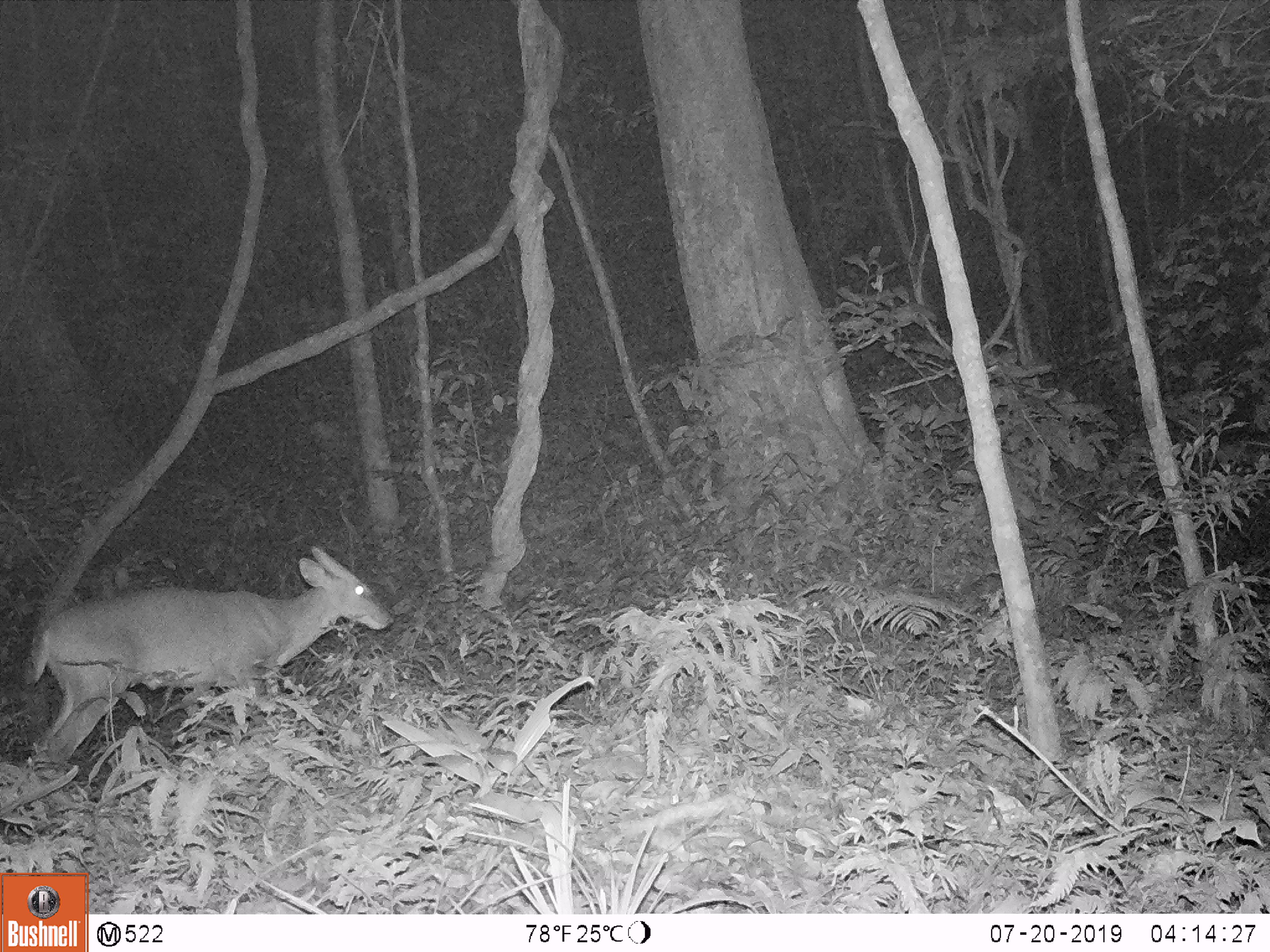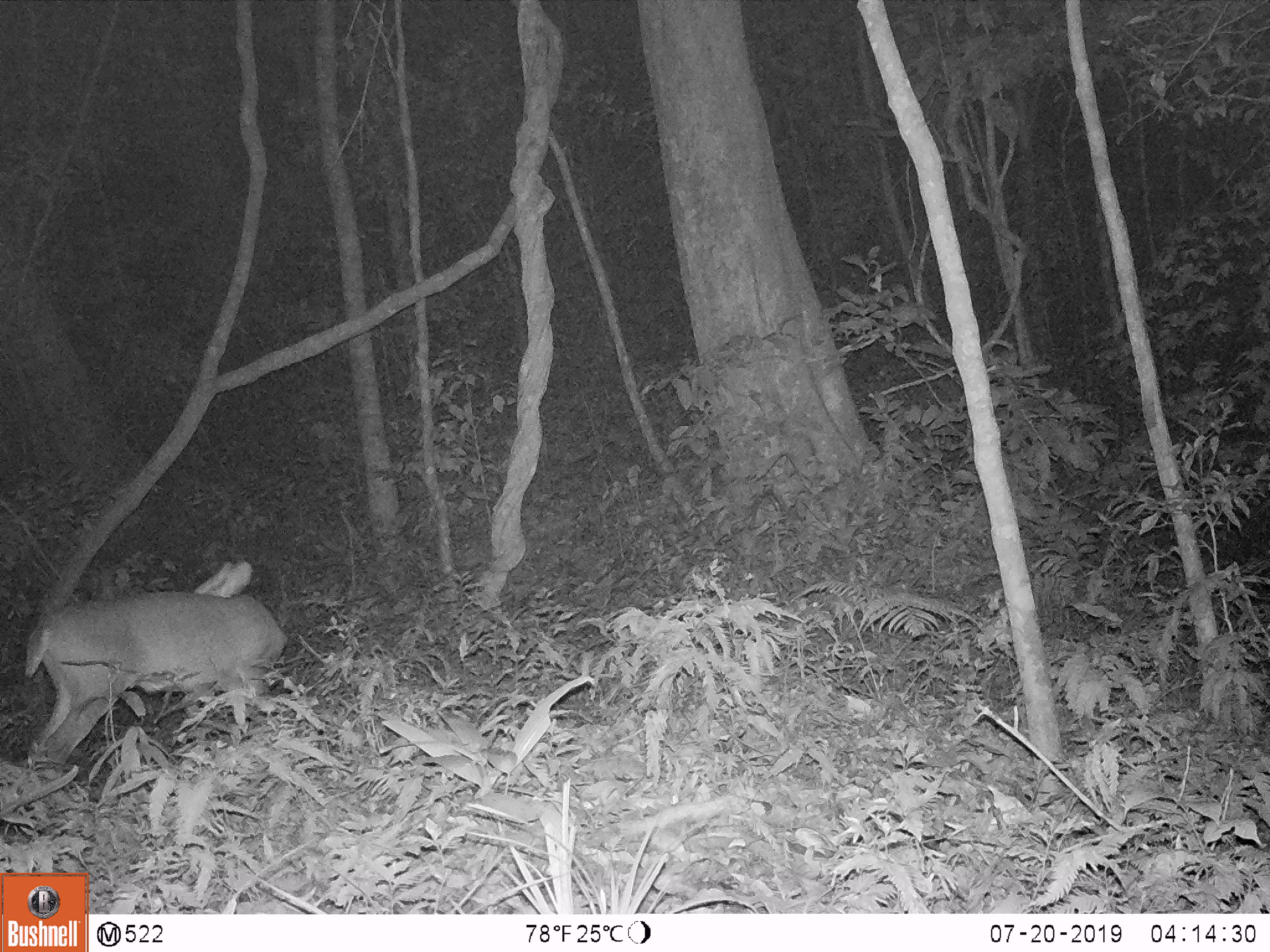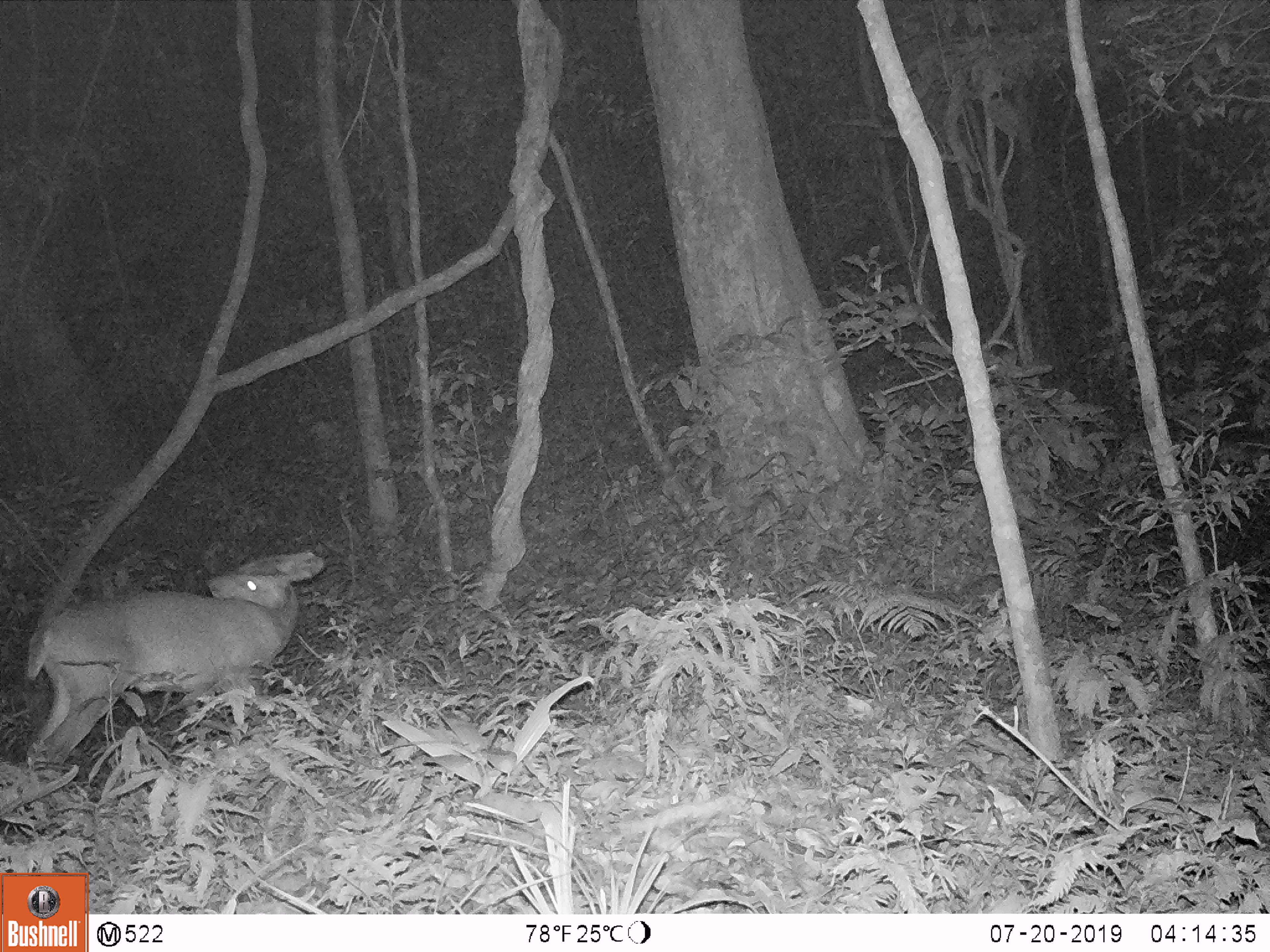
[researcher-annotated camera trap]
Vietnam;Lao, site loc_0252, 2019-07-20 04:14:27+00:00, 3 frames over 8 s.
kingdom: Animalia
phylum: Chordata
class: Mammalia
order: Artiodactyla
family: Cervidae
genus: Muntiacus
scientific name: Muntiacus vuquangensis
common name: large-antlered muntjac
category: large antlered muntjac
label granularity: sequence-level